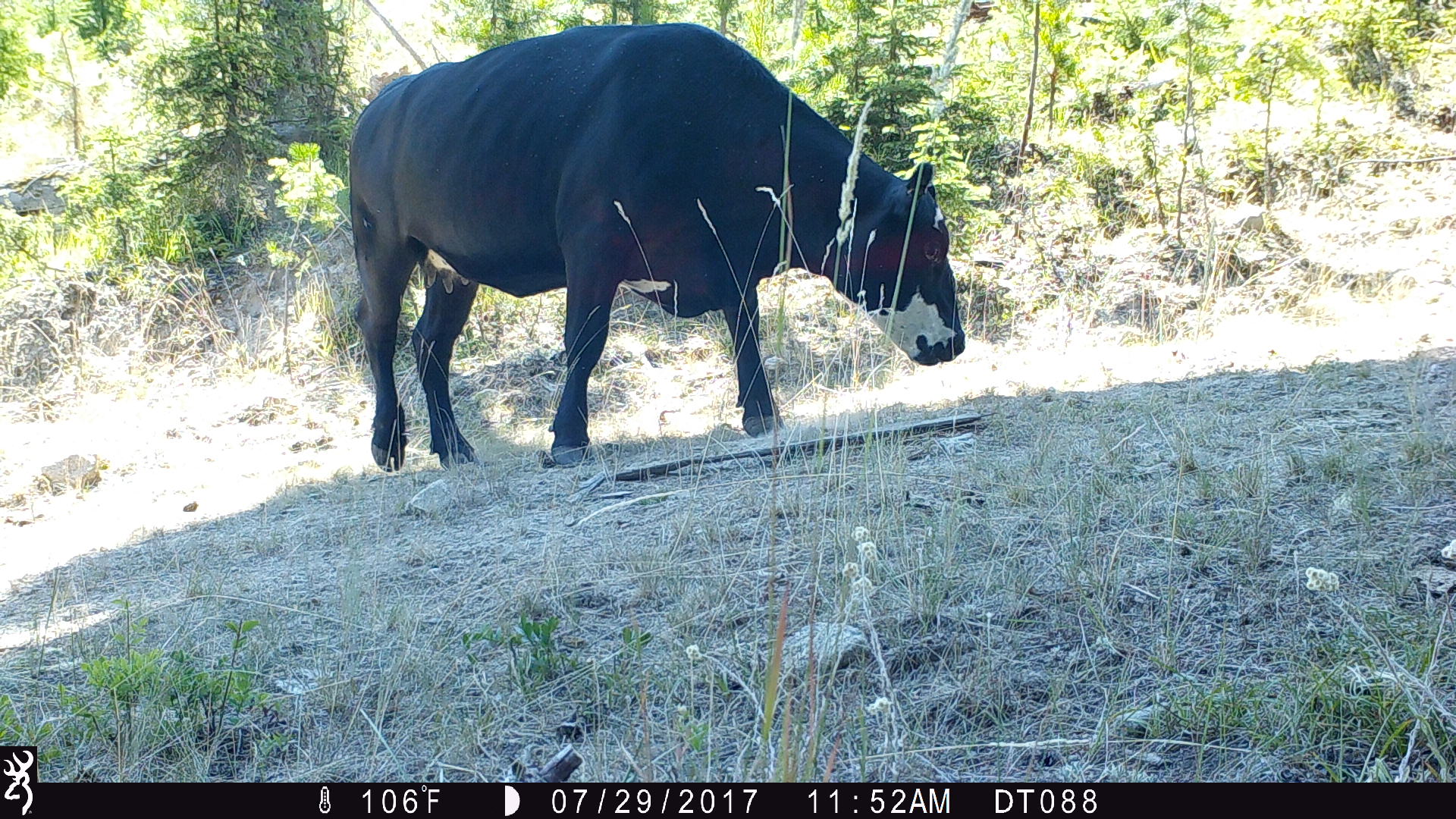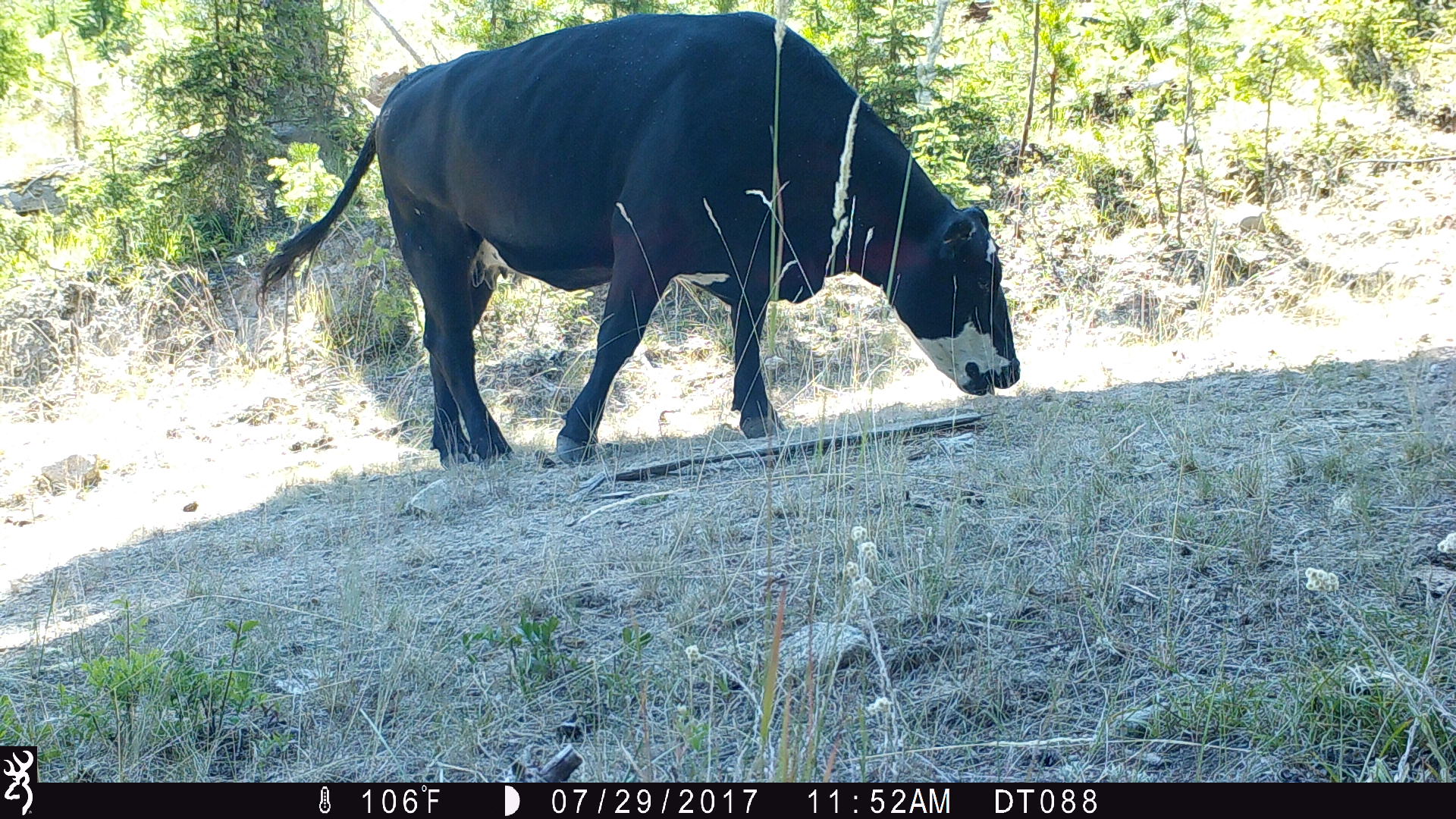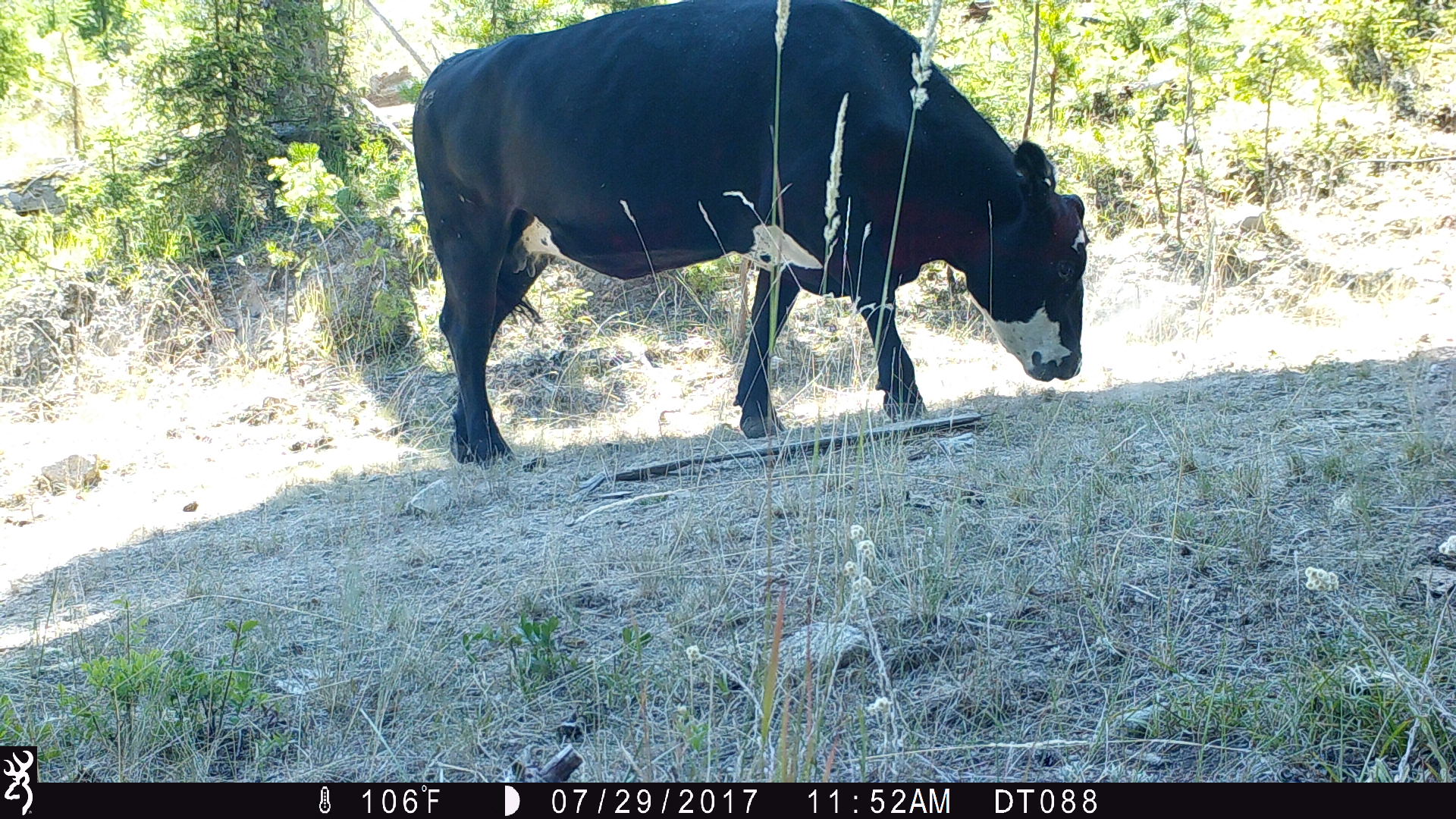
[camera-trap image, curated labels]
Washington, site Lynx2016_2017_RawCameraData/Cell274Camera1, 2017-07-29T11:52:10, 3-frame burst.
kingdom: Animalia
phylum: Chordata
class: Mammalia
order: Artiodactyla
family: Bovidae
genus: Bos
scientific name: Bos taurus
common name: domestic cattle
Domestic cattle (Bos taurus). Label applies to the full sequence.